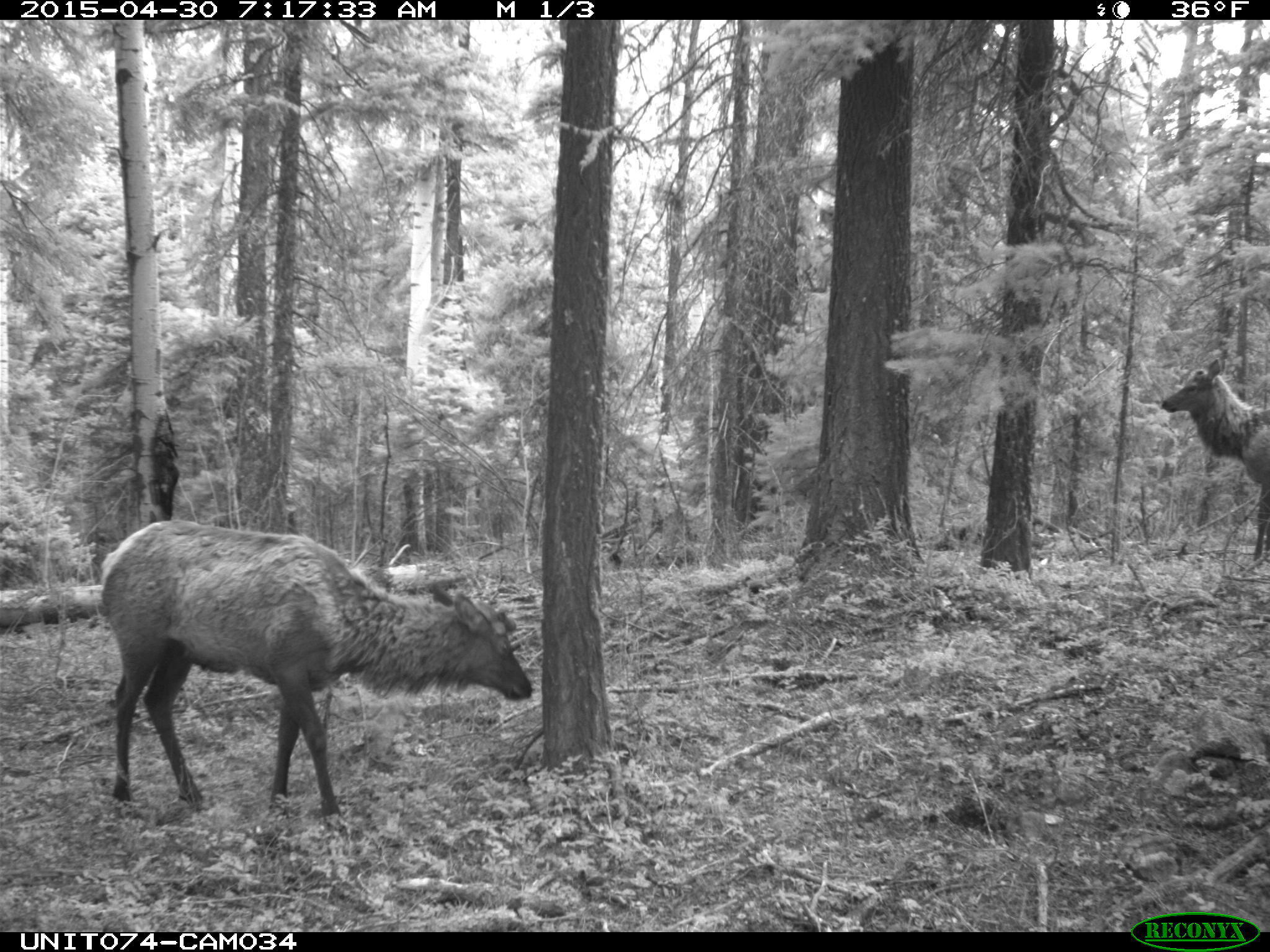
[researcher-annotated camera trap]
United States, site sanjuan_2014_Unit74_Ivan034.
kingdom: Animalia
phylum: Chordata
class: Mammalia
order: Artiodactyla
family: Cervidae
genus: Cervus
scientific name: Cervus elaphus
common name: red deer